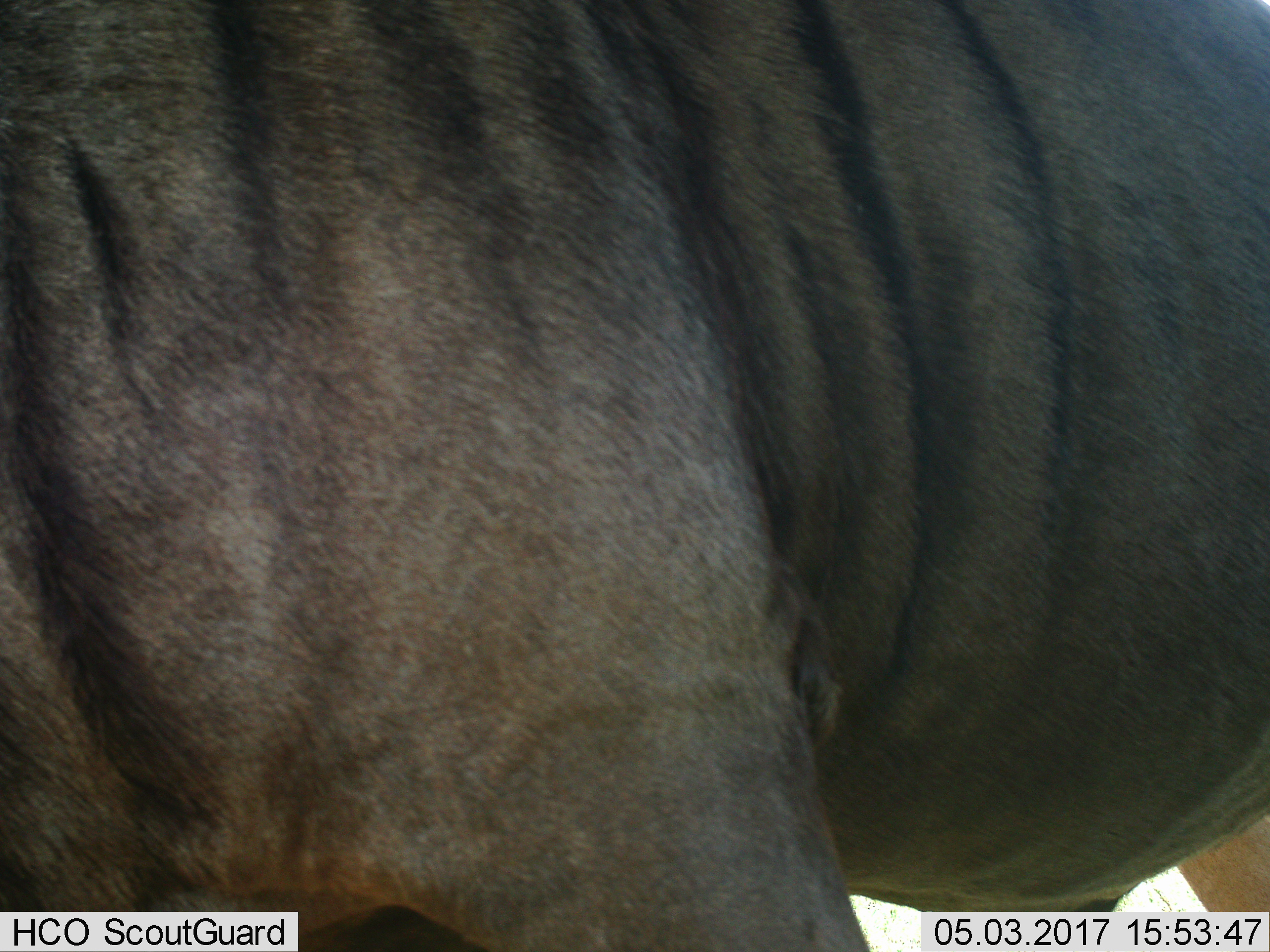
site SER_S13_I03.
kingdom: Animalia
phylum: Chordata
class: Mammalia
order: Artiodactyla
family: Bovidae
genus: Connochaetes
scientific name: Connochaetes taurinus taurinus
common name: blue wildebeest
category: wildebeestblue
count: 1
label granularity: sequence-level